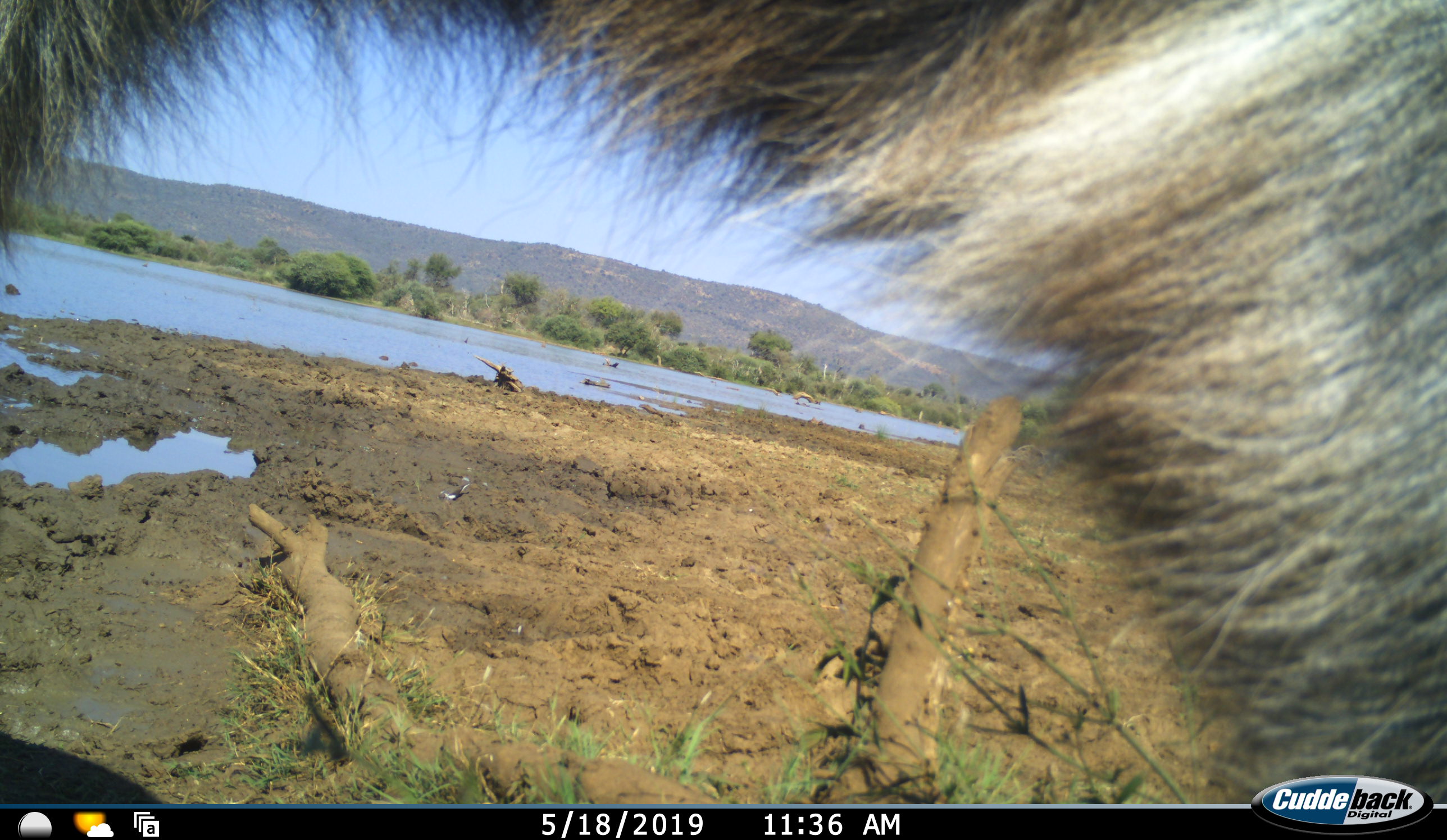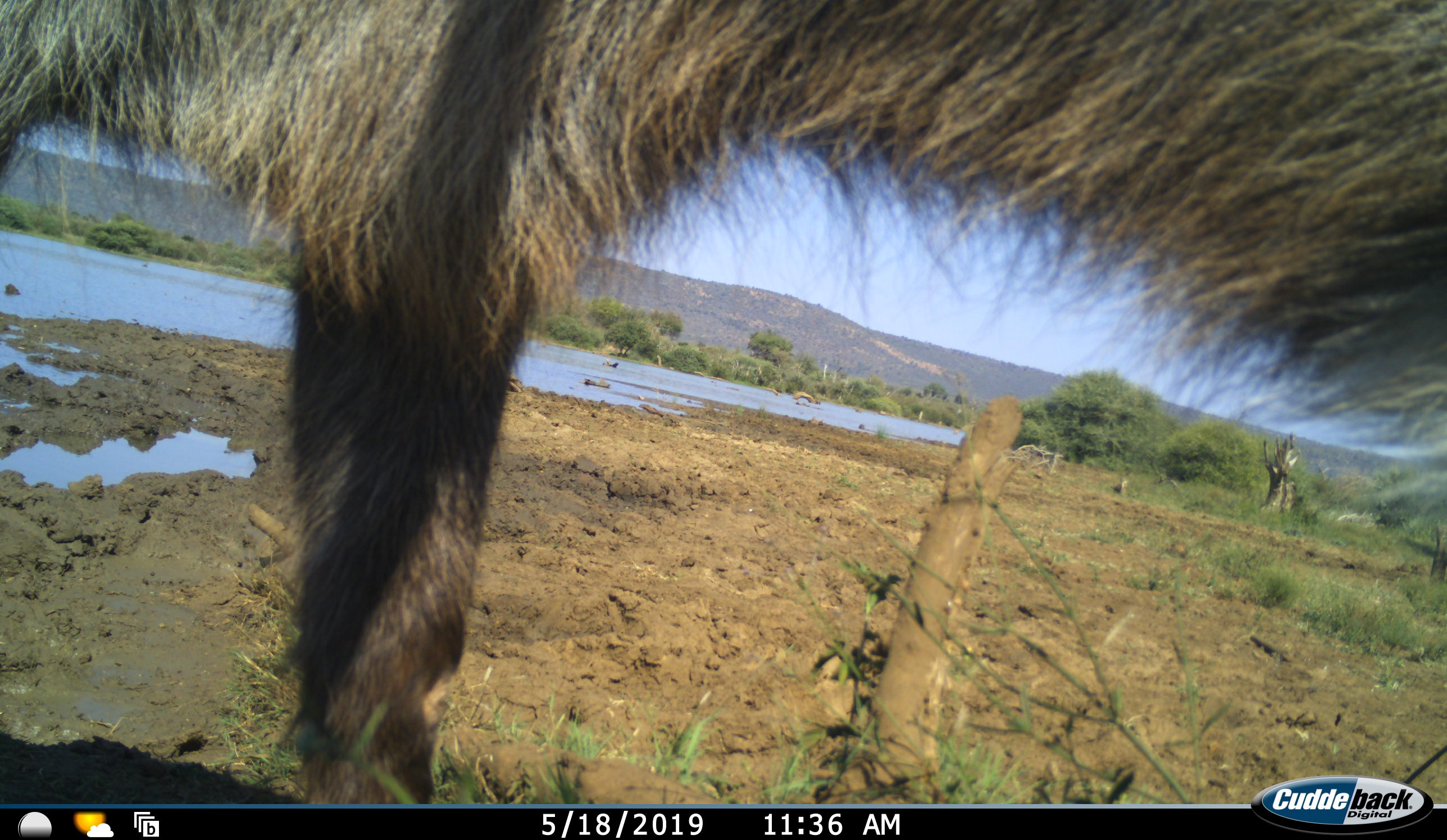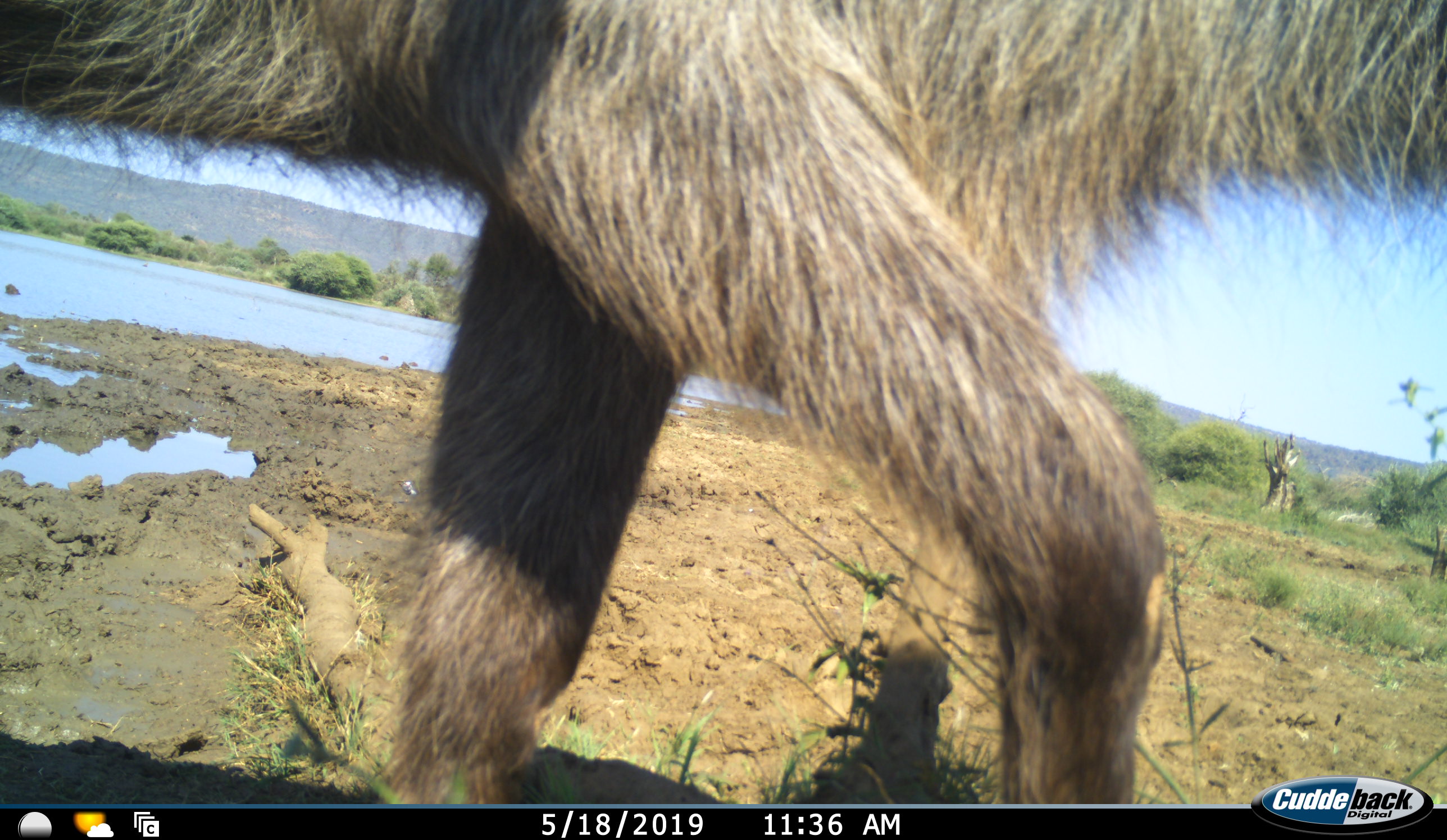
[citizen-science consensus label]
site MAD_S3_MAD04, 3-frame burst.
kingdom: Animalia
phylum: Chordata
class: Mammalia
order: Artiodactyla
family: Bovidae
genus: Kobus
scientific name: Kobus ellipsiprymnus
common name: waterbuck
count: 1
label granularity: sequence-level